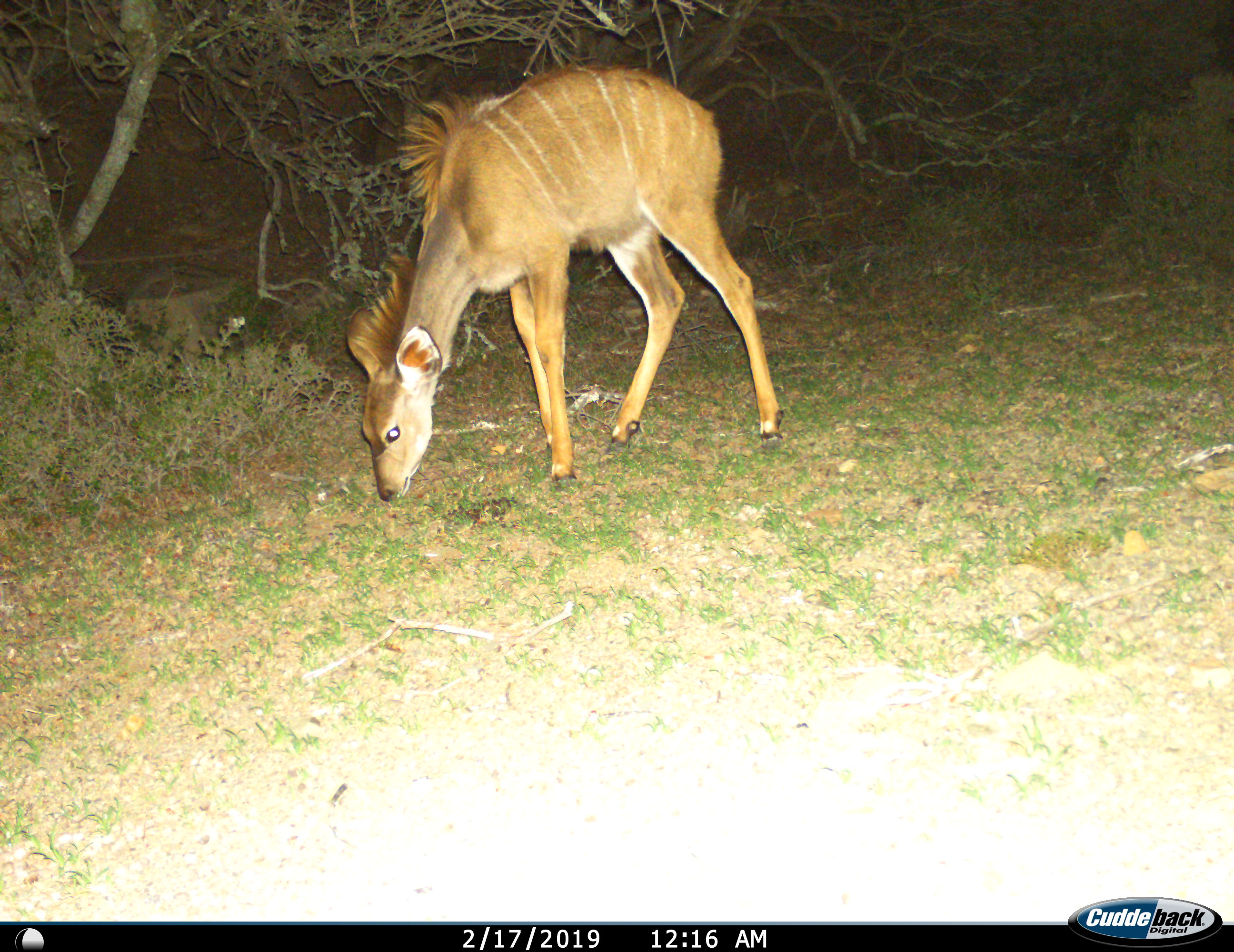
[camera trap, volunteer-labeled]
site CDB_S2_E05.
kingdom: Animalia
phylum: Chordata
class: Mammalia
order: Artiodactyla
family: Bovidae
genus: Tragelaphus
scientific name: Tragelaphus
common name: kudu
Kudu (Tragelaphus), count 1. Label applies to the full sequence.